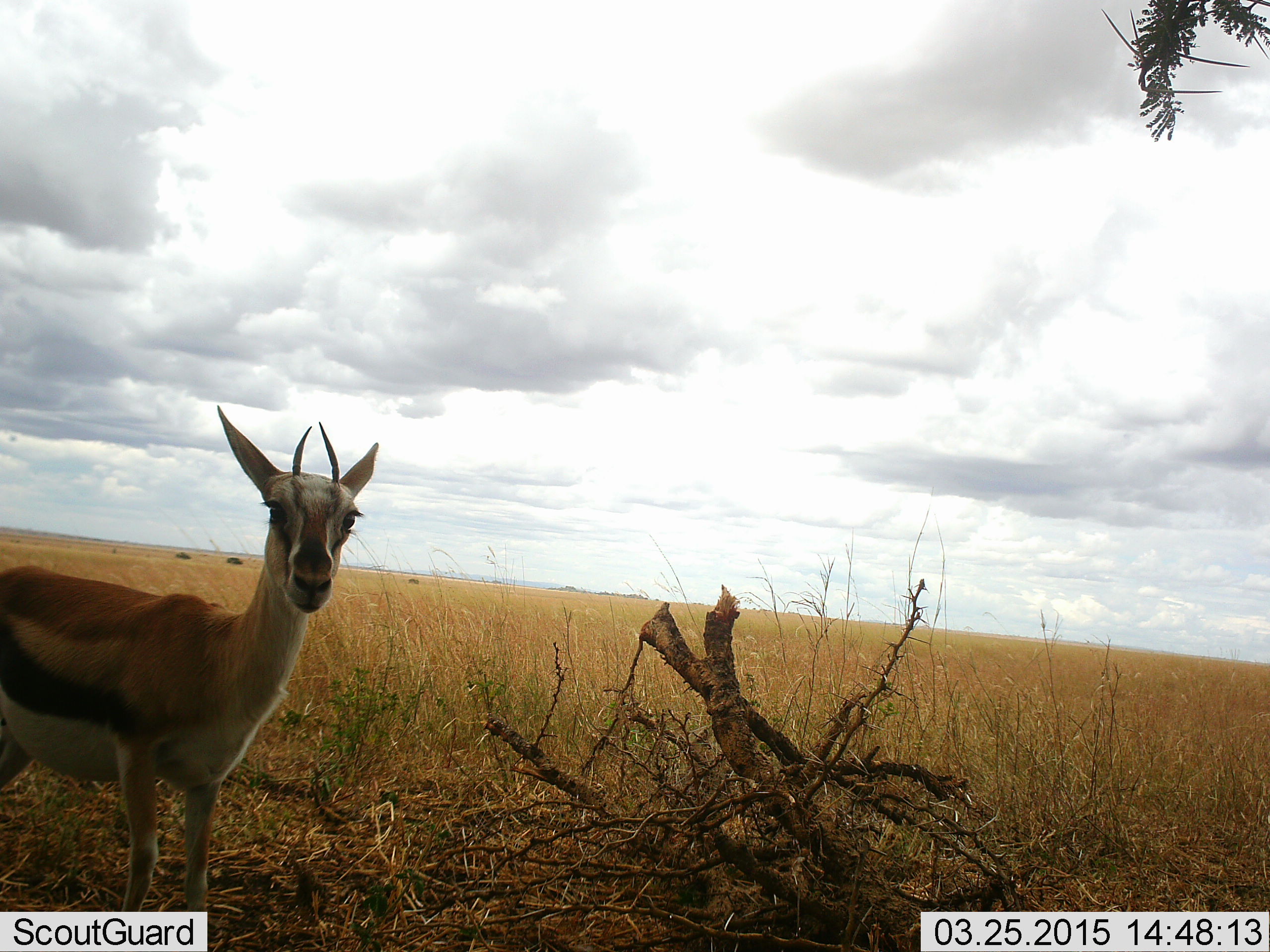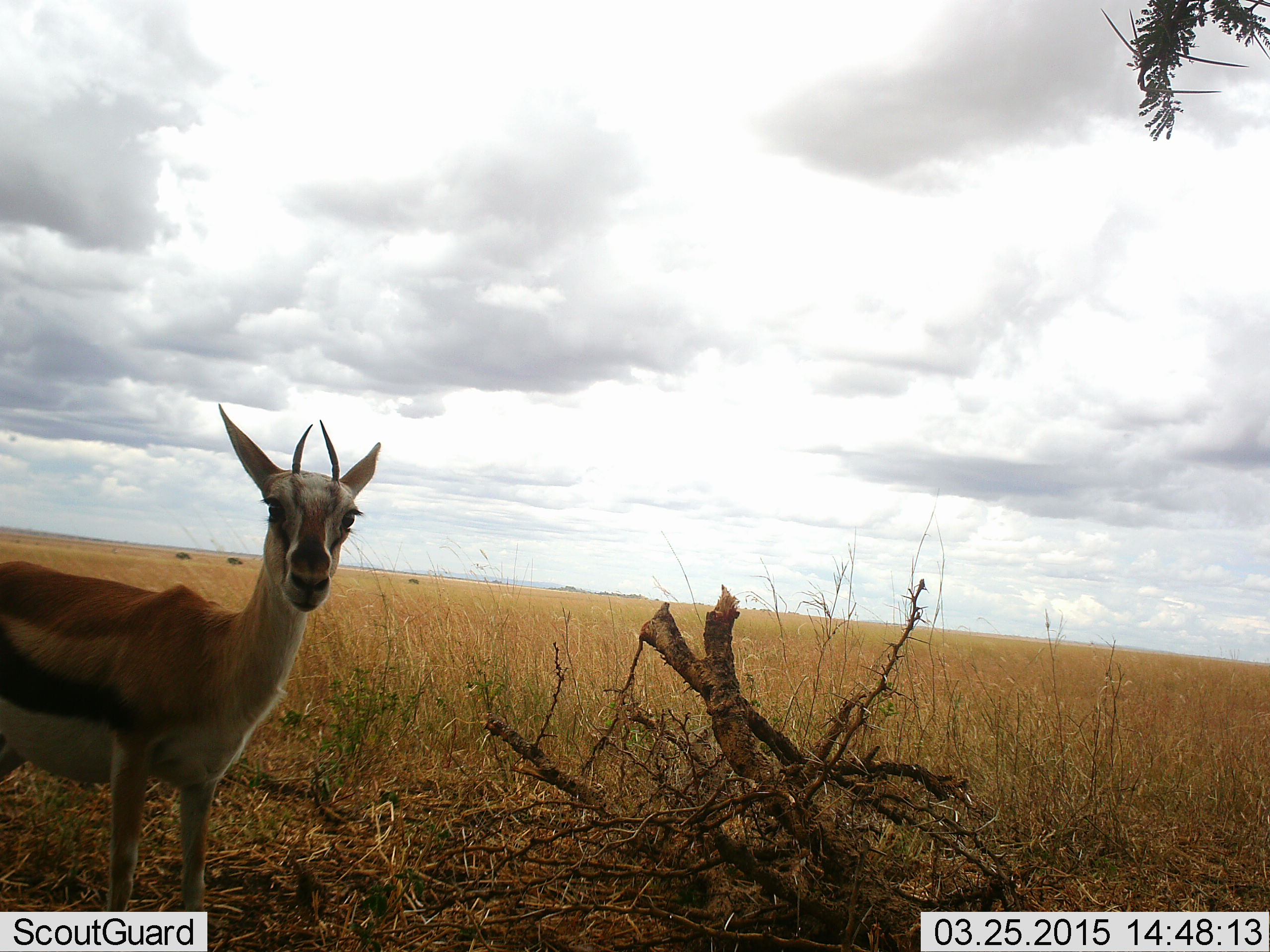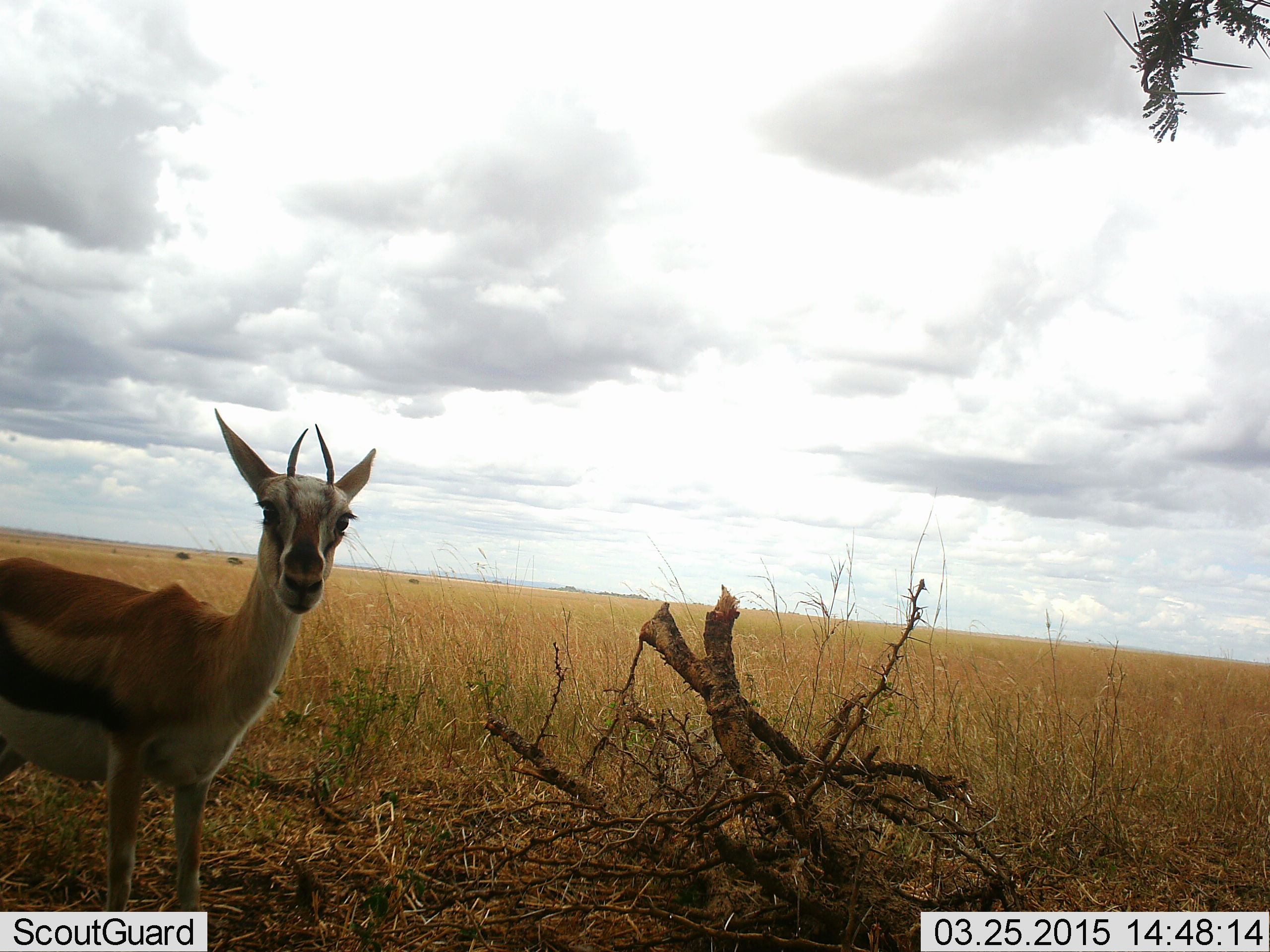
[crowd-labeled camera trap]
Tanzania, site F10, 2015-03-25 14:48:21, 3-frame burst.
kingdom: Animalia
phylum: Chordata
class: Mammalia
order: Artiodactyla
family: Bovidae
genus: Eudorcas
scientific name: Eudorcas thomsonii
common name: thomson's gazelle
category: gazellethomsons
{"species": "gazellethomsons (thomson's gazelle) (Eudorcas thomsonii)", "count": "1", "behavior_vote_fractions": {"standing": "100%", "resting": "0%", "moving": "0%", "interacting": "0%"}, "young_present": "0%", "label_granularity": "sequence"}